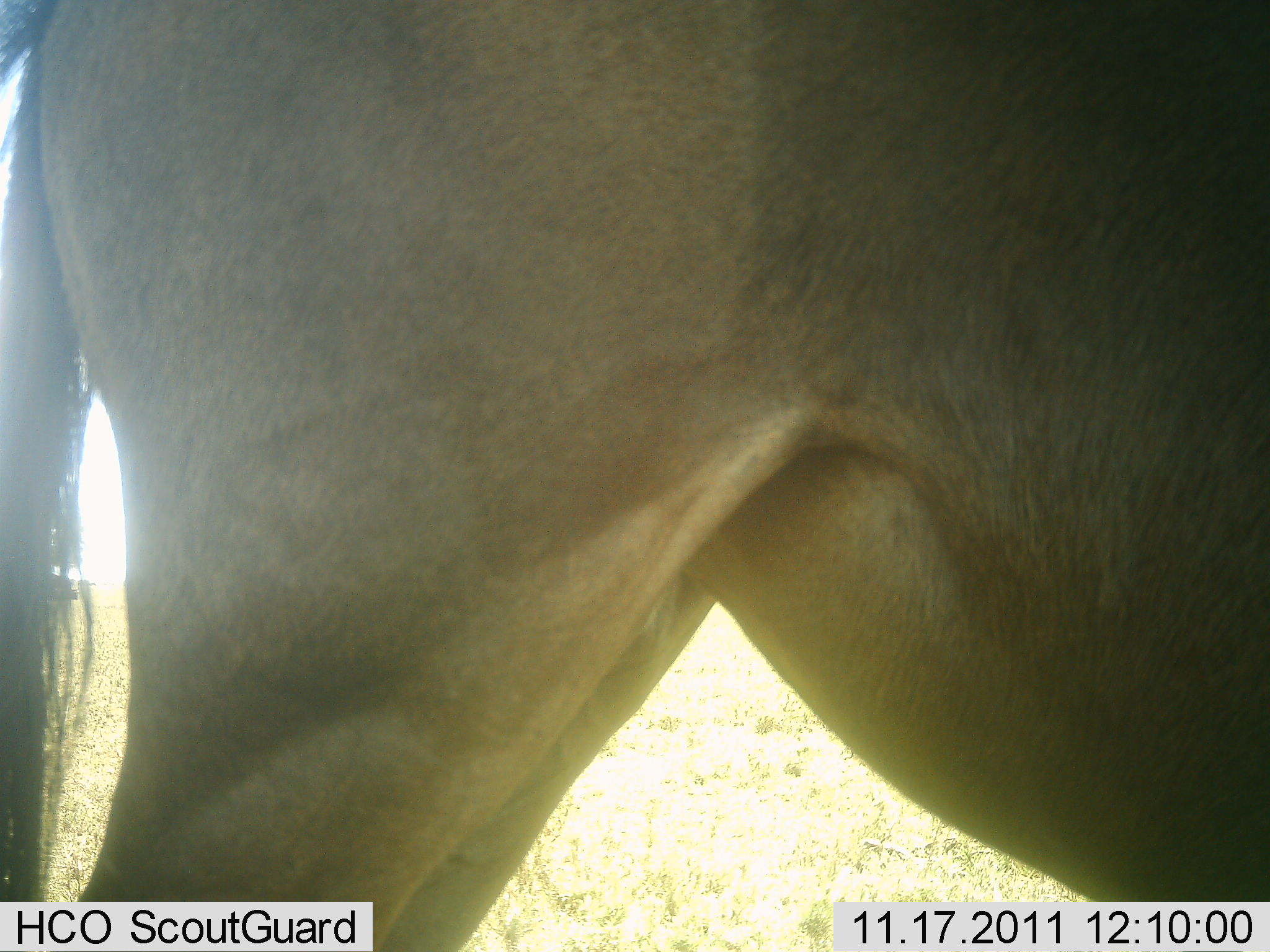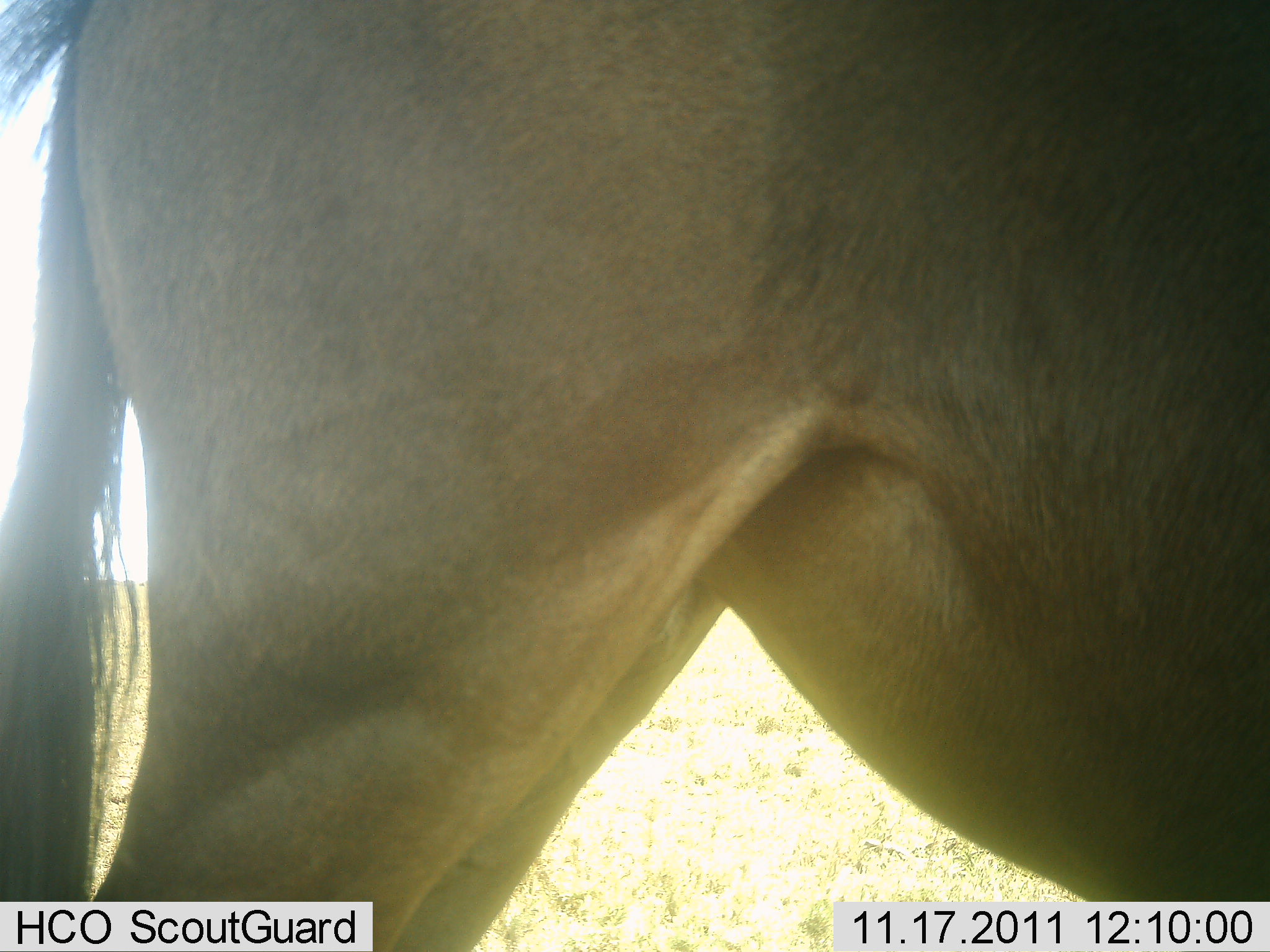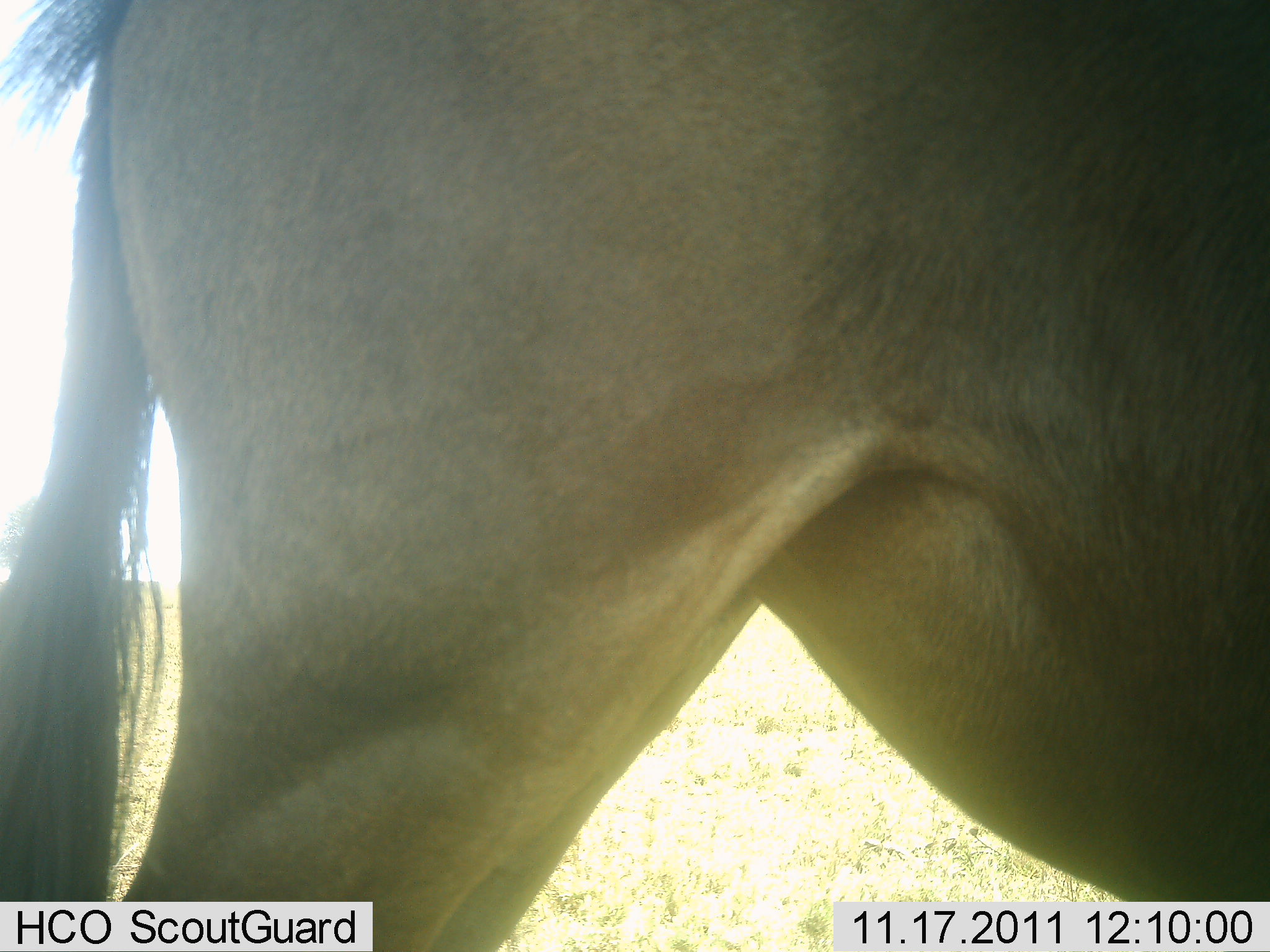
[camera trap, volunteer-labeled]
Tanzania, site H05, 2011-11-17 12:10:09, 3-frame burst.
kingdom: Animalia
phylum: Chordata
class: Mammalia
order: Artiodactyla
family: Bovidae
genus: Connochaetes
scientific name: Connochaetes taurinus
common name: blue wildebeest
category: wildebeest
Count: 1.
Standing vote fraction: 100%.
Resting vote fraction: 0%.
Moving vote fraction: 0%.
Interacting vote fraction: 0%.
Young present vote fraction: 0%.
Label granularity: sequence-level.